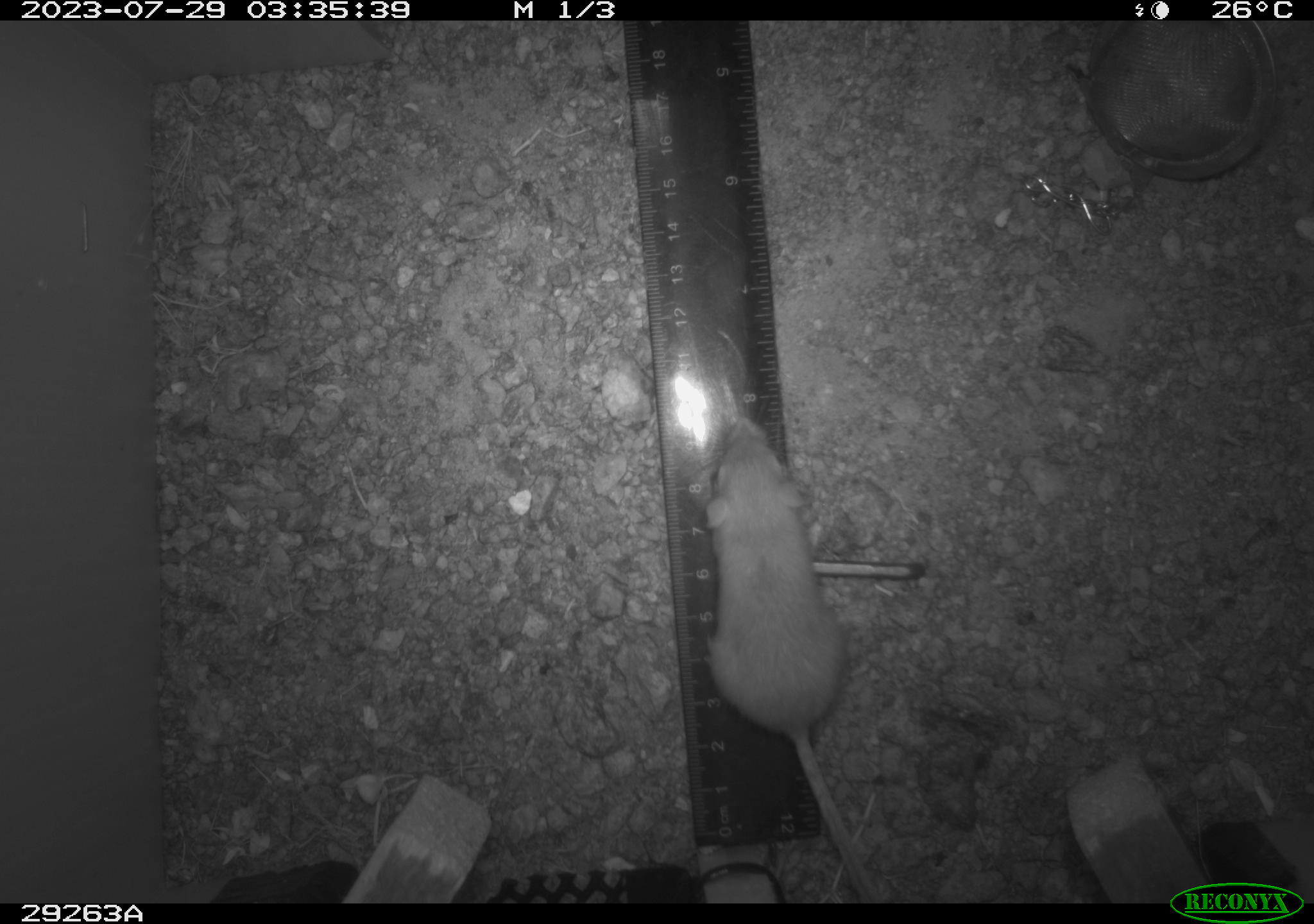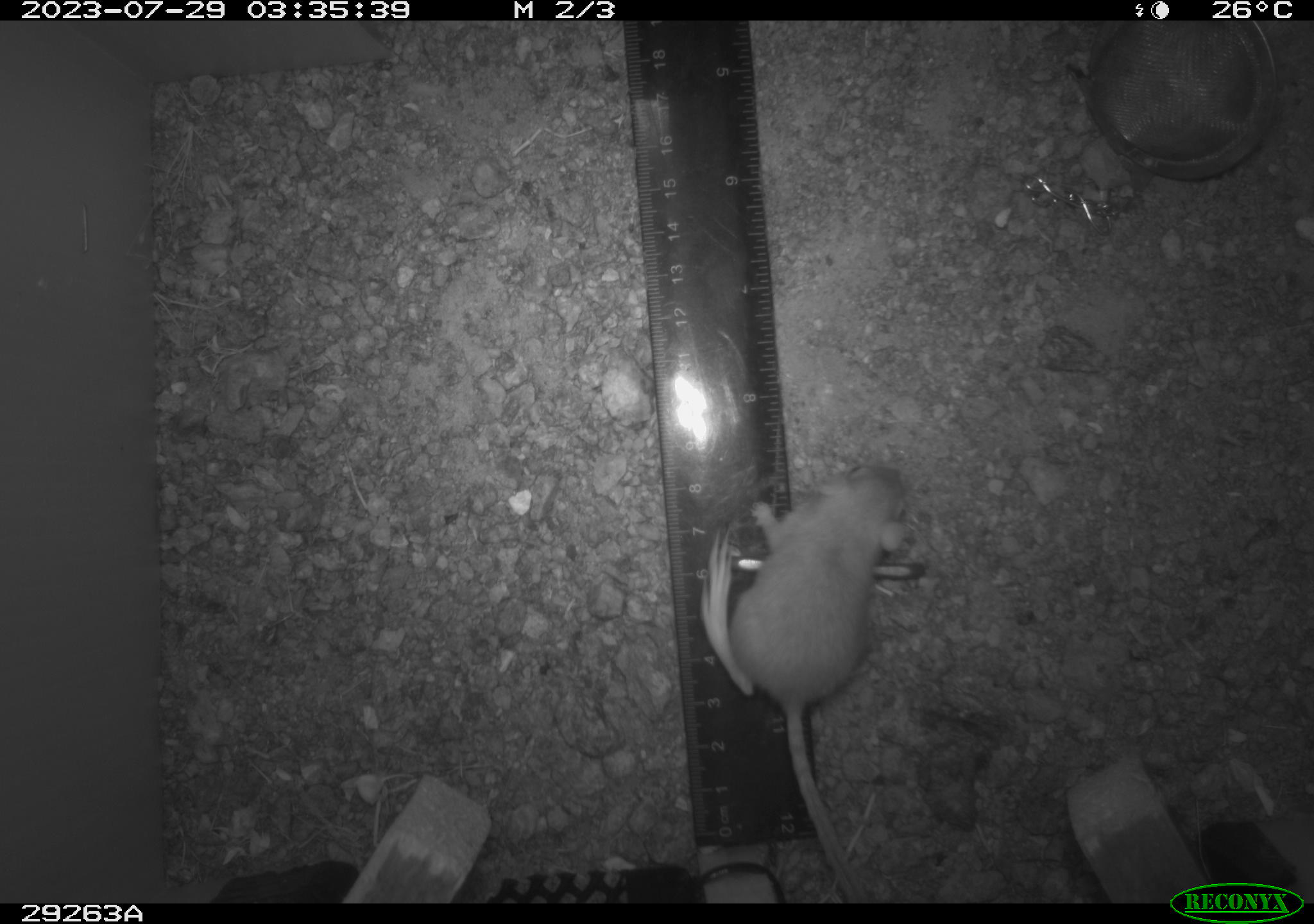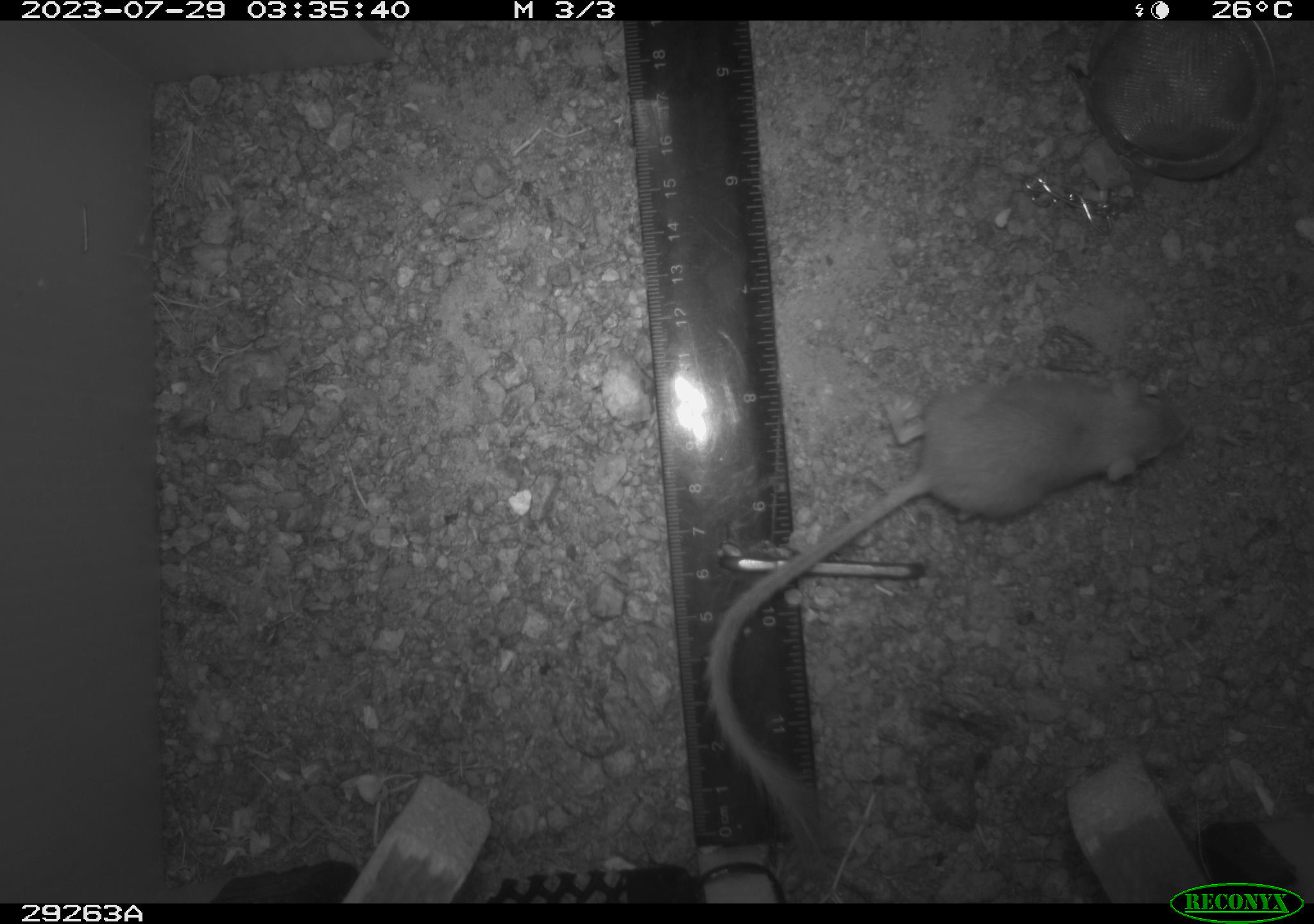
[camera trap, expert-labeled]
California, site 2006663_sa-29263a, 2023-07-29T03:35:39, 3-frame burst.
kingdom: Animalia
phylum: Chordata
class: Mammalia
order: Rodentia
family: Heteromyidae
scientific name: Heteromyidae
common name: kangaroo rats and pocket mice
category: heteromyidae family